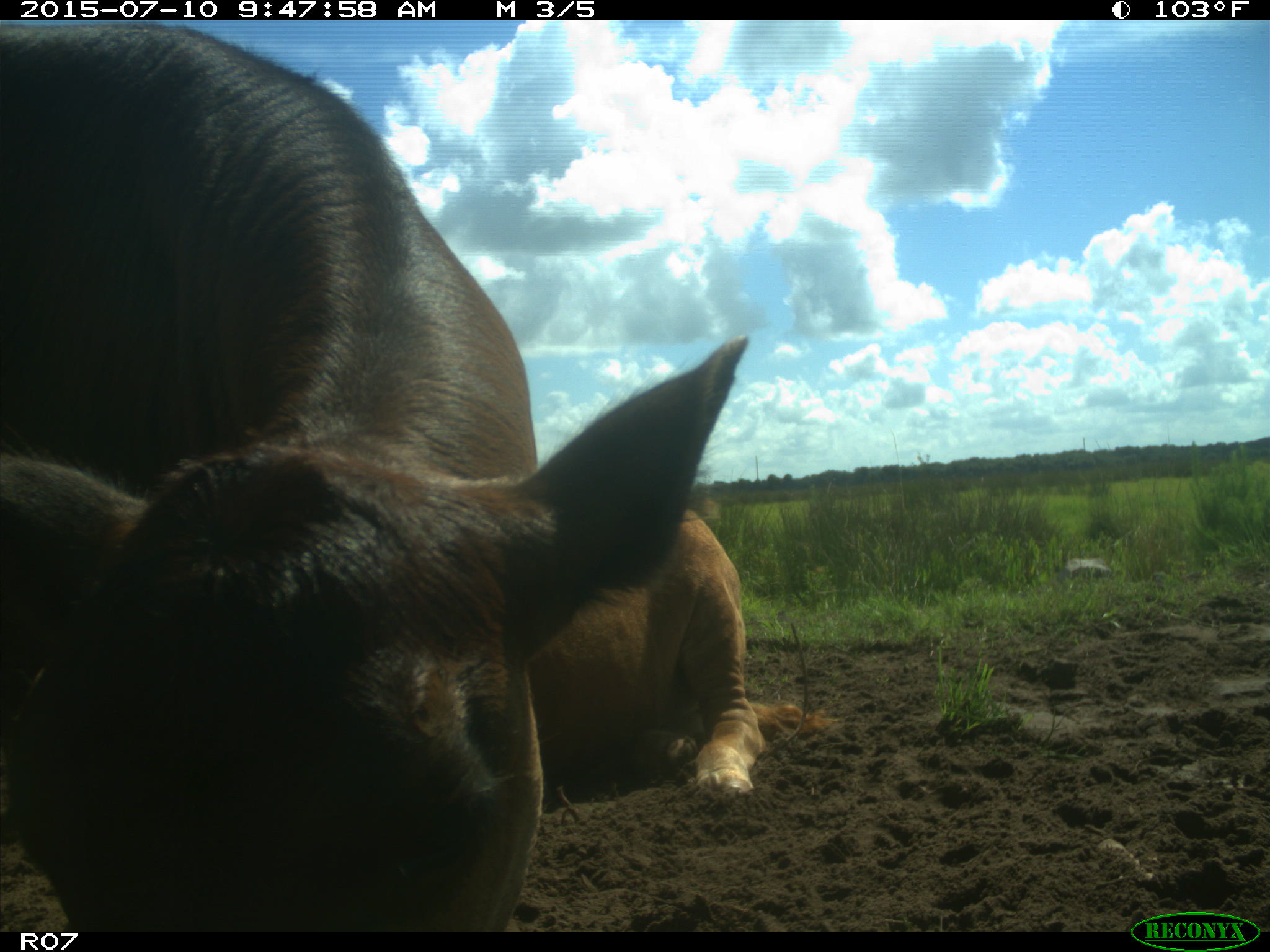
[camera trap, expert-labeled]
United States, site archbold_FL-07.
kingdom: Animalia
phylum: Chordata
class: Mammalia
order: Artiodactyla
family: Bovidae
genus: Bos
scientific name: Bos taurus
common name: domestic cow